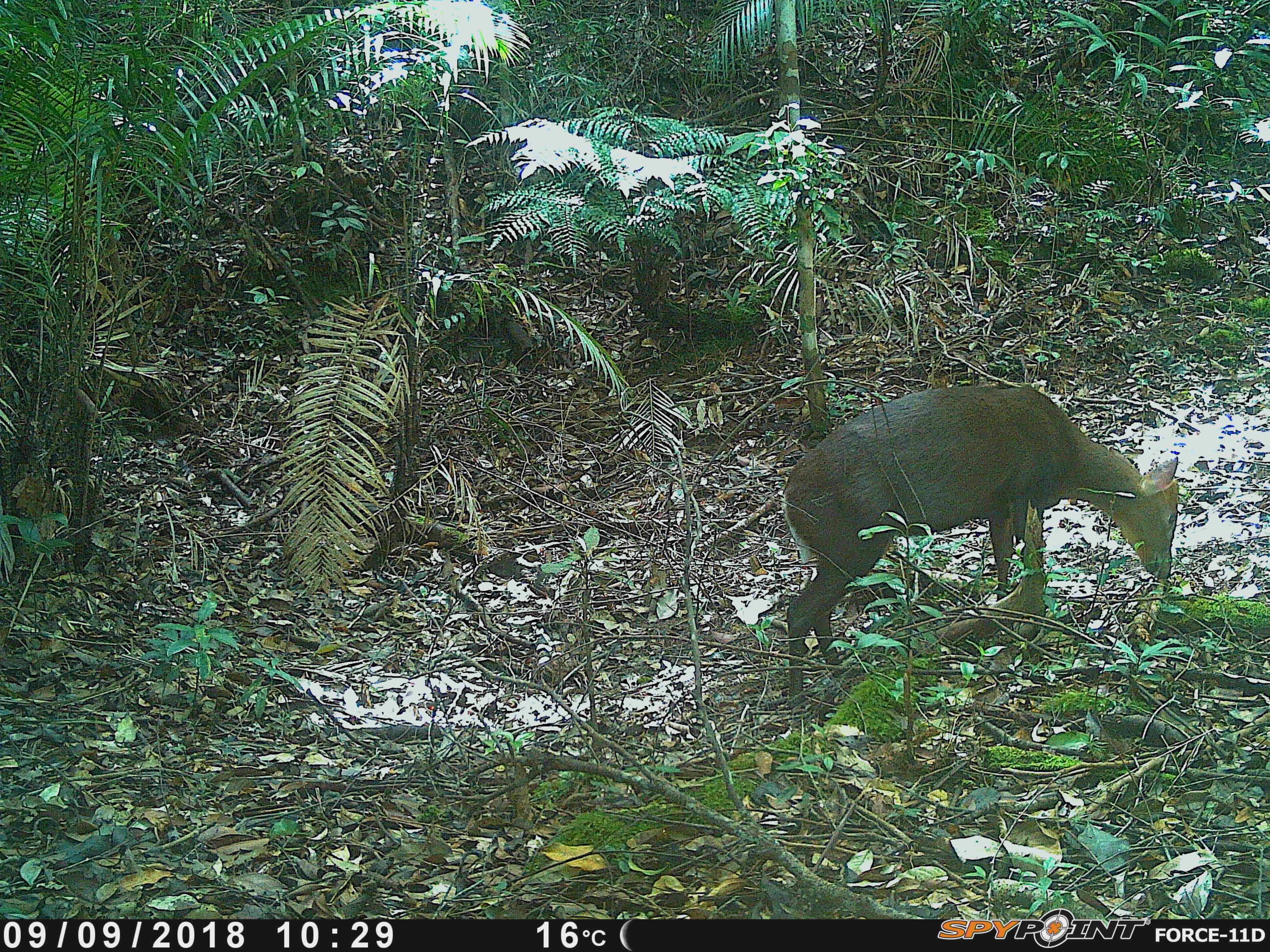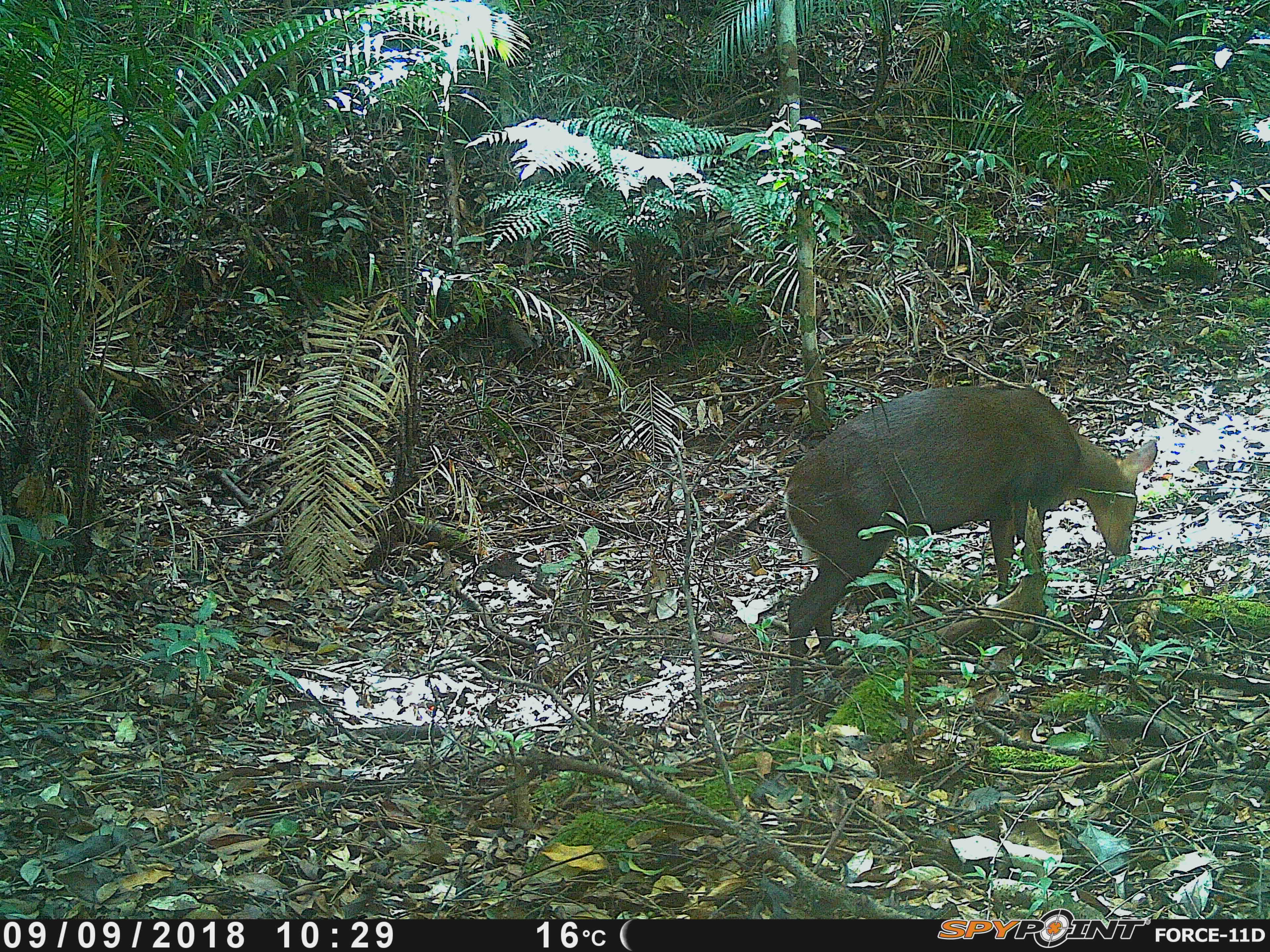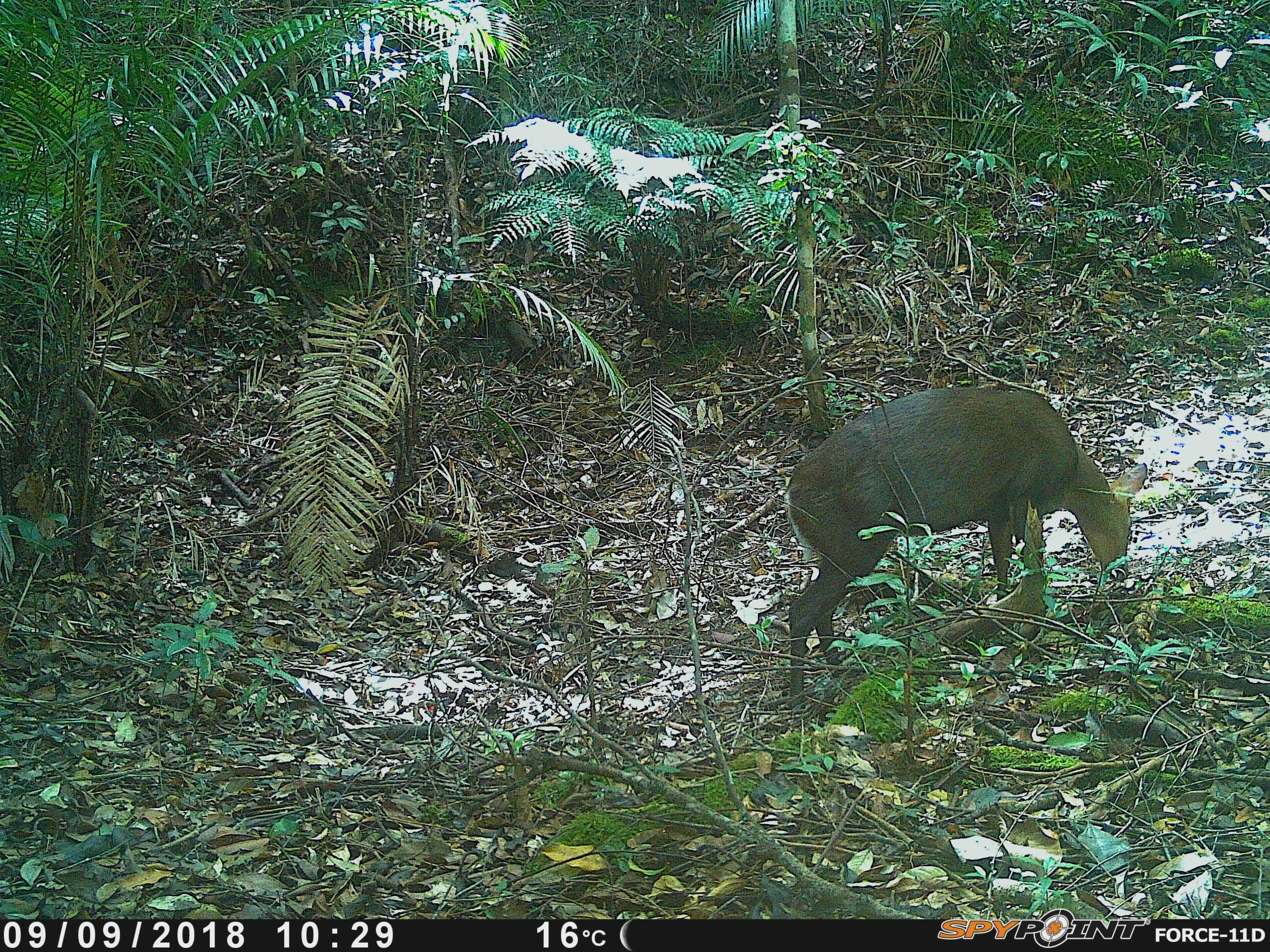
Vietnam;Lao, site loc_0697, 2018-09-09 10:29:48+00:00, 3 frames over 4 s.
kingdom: Animalia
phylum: Chordata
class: Mammalia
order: Artiodactyla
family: Cervidae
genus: Muntiacus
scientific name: Muntiacus rooseveltorum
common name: roosevelt's muntjac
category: roosevelts muntjac group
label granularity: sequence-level